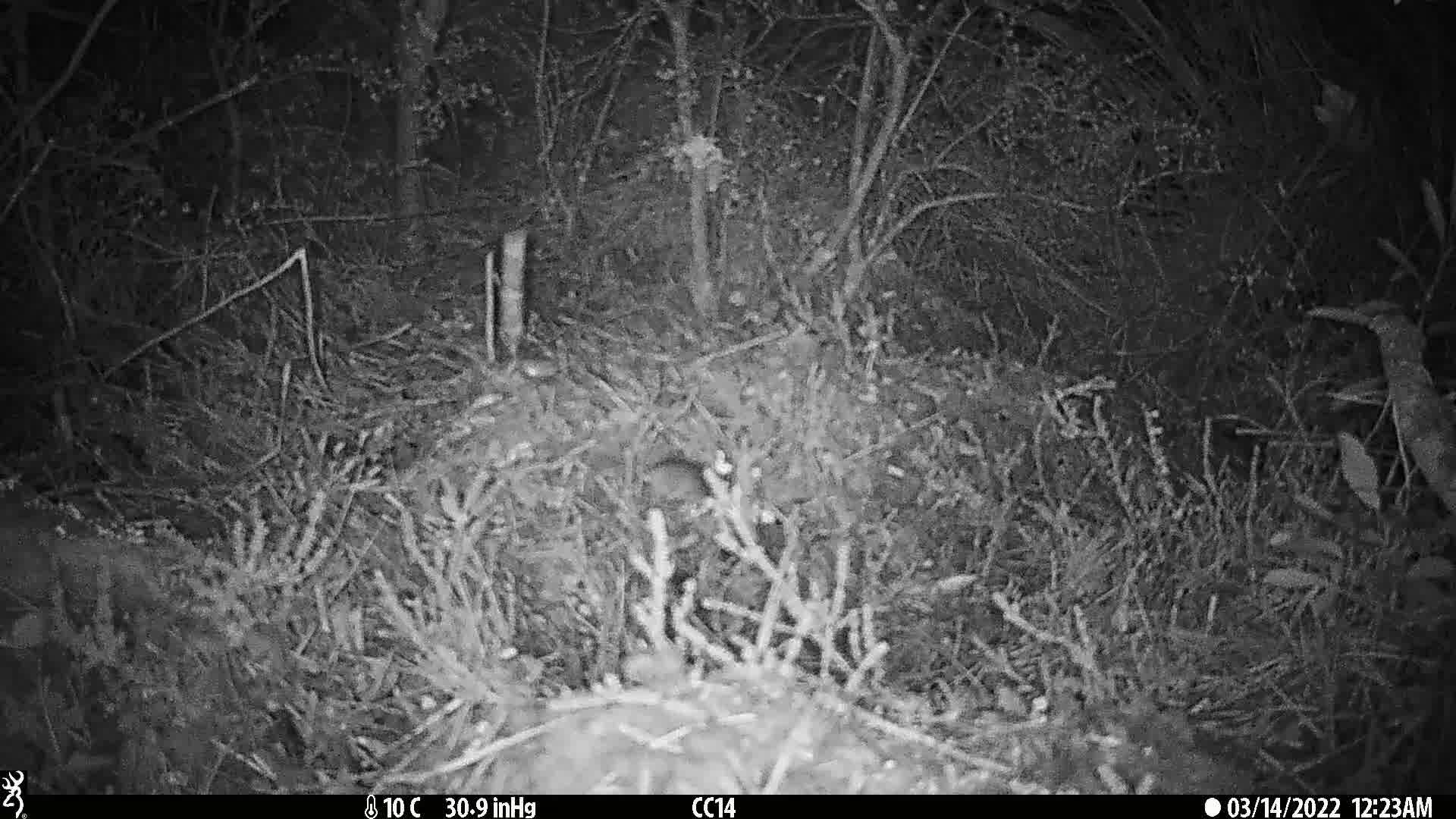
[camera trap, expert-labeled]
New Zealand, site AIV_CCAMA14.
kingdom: Animalia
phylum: Chordata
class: Mammalia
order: Rodentia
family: Muridae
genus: Mus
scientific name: Mus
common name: mouse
Mouse (Mus).